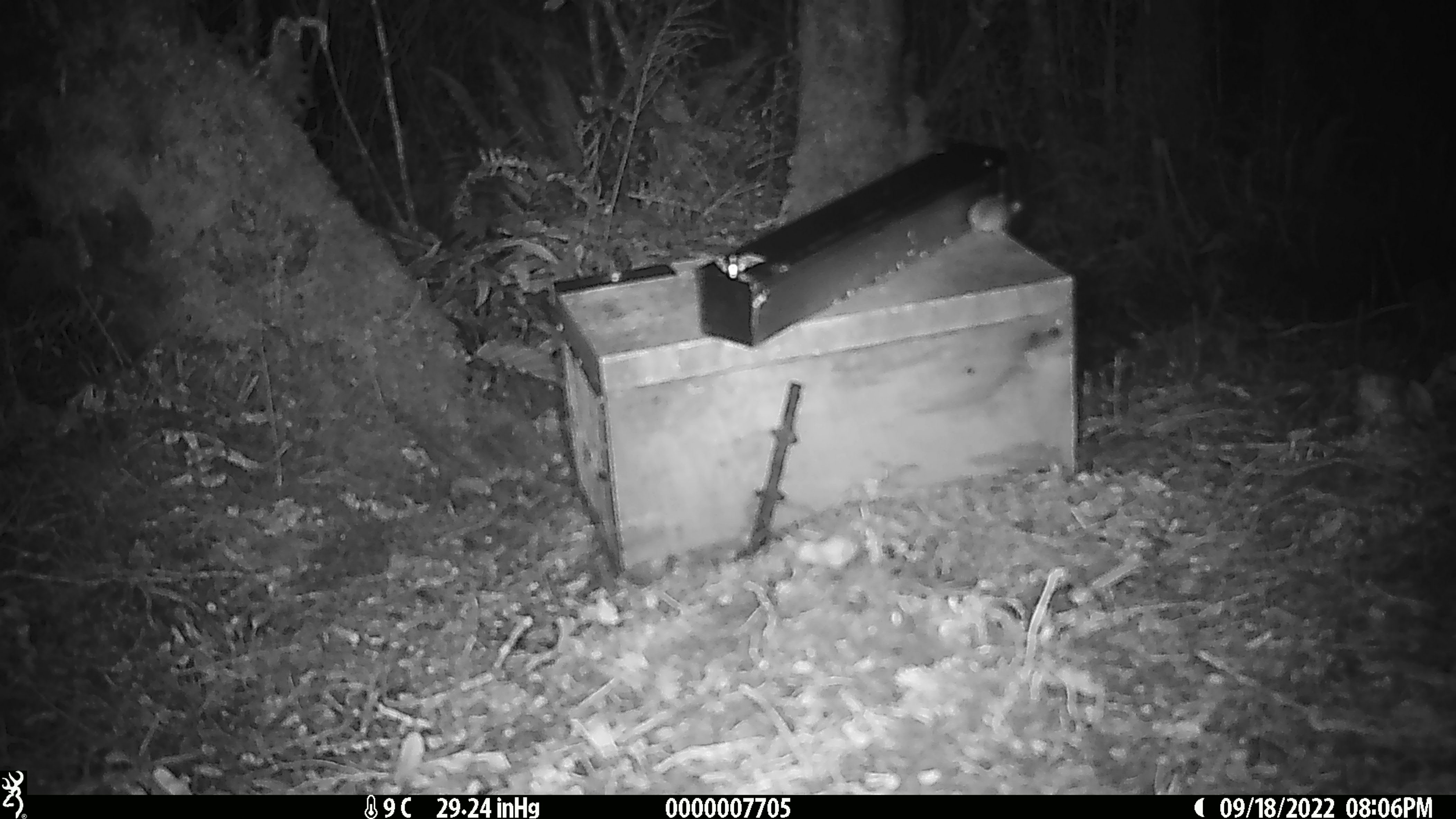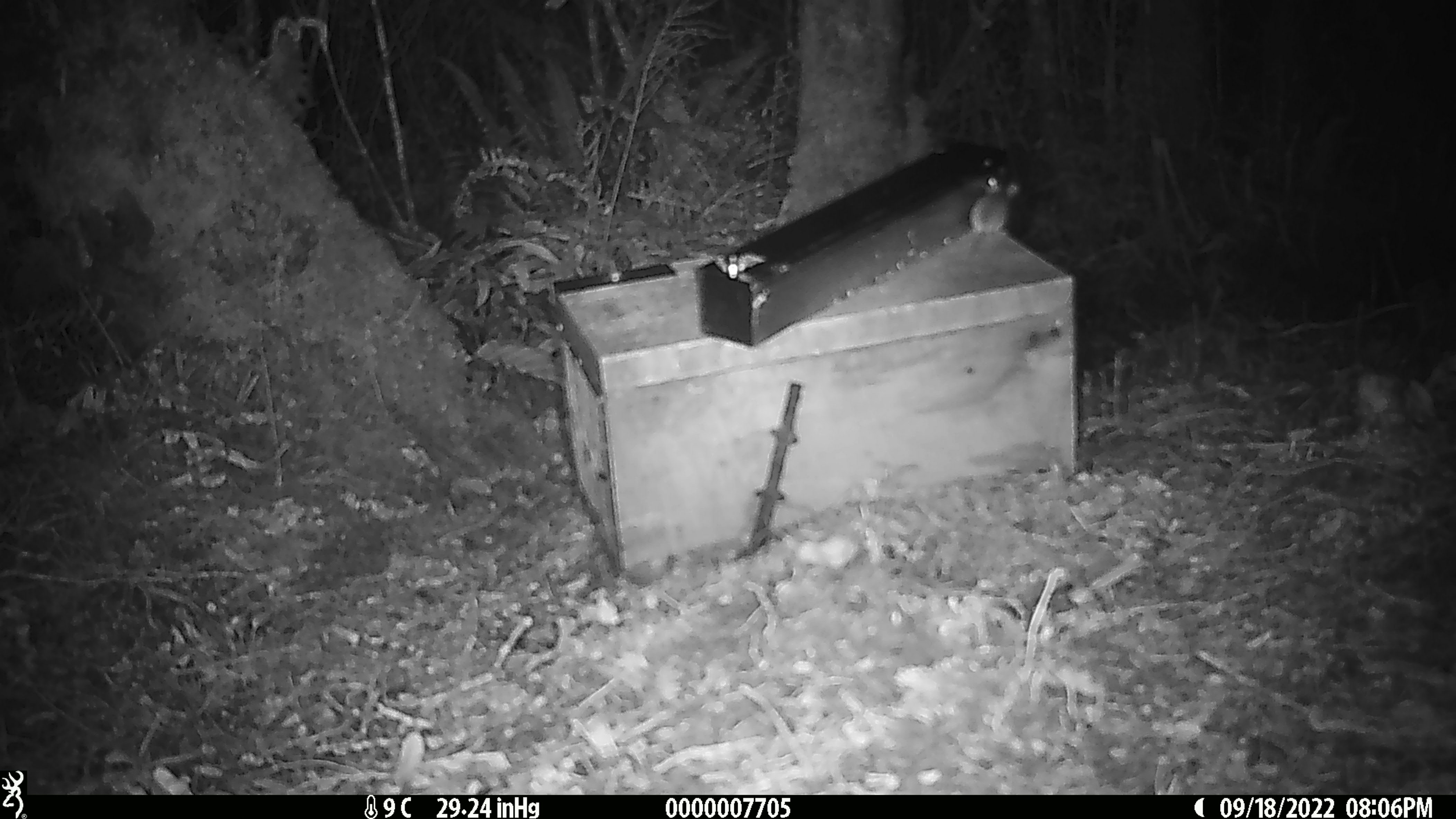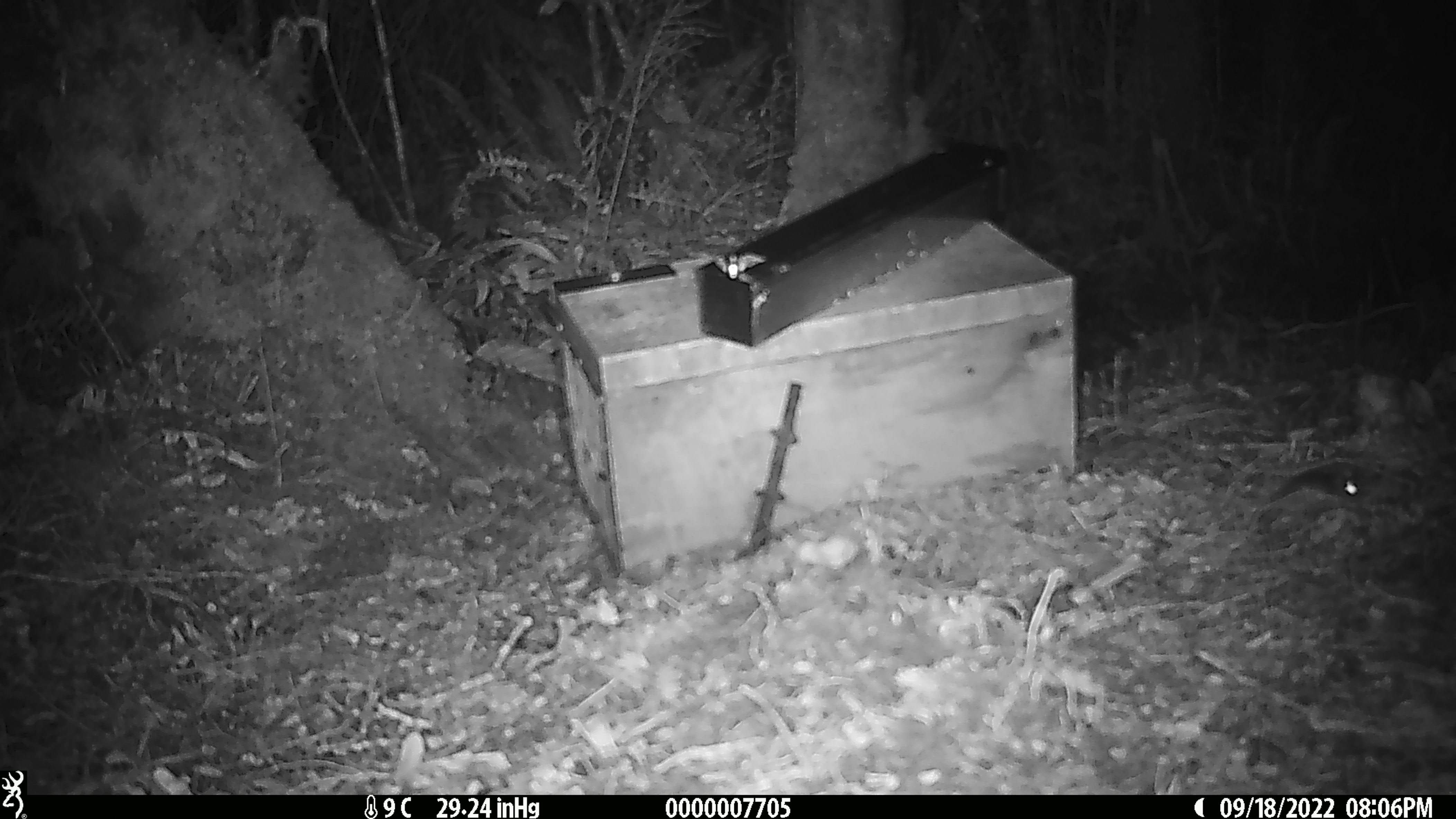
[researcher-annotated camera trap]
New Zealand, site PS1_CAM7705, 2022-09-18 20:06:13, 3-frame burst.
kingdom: Animalia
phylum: Chordata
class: Mammalia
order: Rodentia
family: Muridae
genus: Mus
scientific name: Mus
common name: mouse